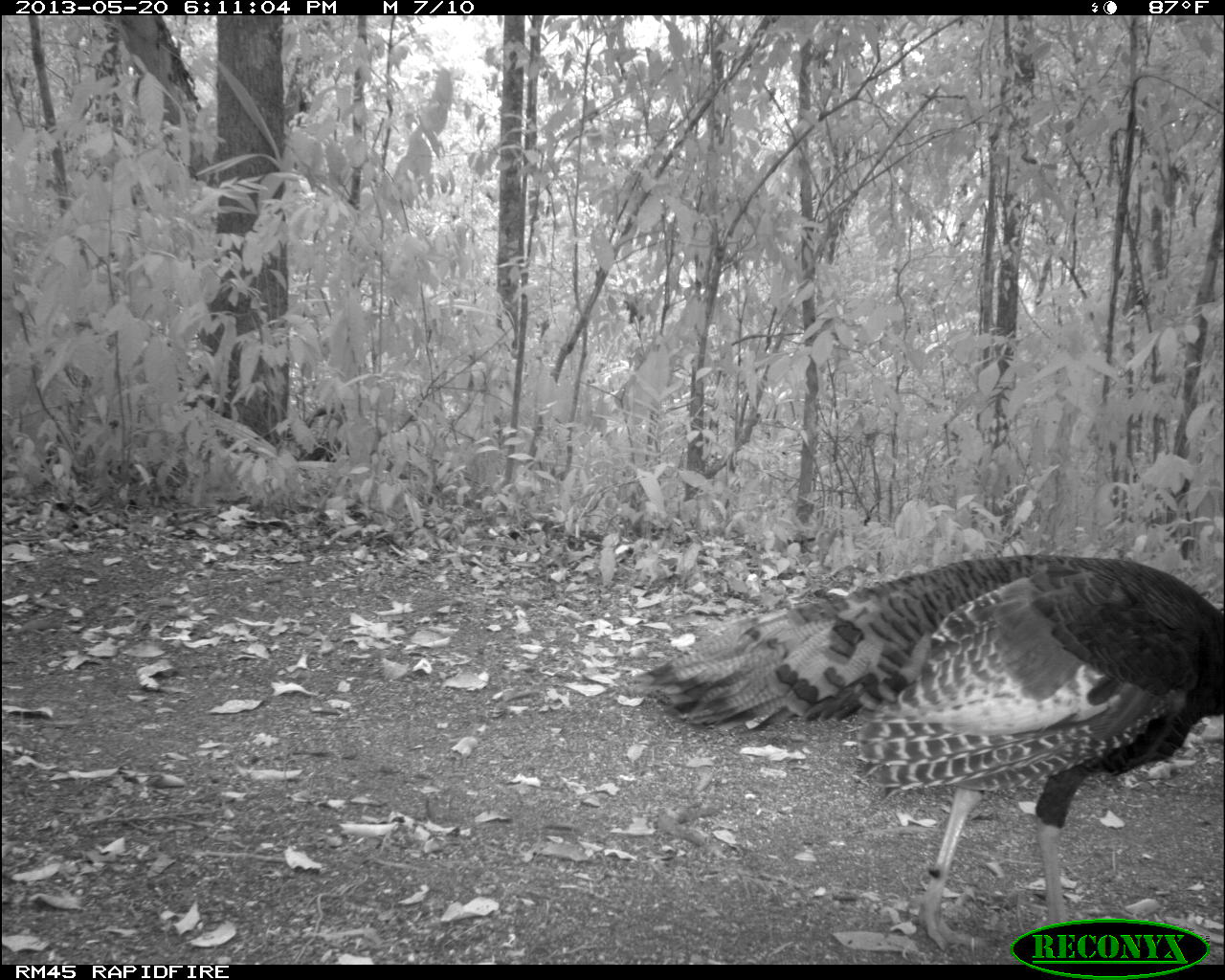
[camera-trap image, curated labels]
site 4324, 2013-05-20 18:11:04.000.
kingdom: Animalia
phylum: Chordata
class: Aves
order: Galliformes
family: Phasianidae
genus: Meleagris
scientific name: Meleagris ocellata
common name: ocellated turkey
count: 1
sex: female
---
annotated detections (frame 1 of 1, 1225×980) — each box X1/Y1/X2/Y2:
meleagris ocellata: 619/551/1225/948